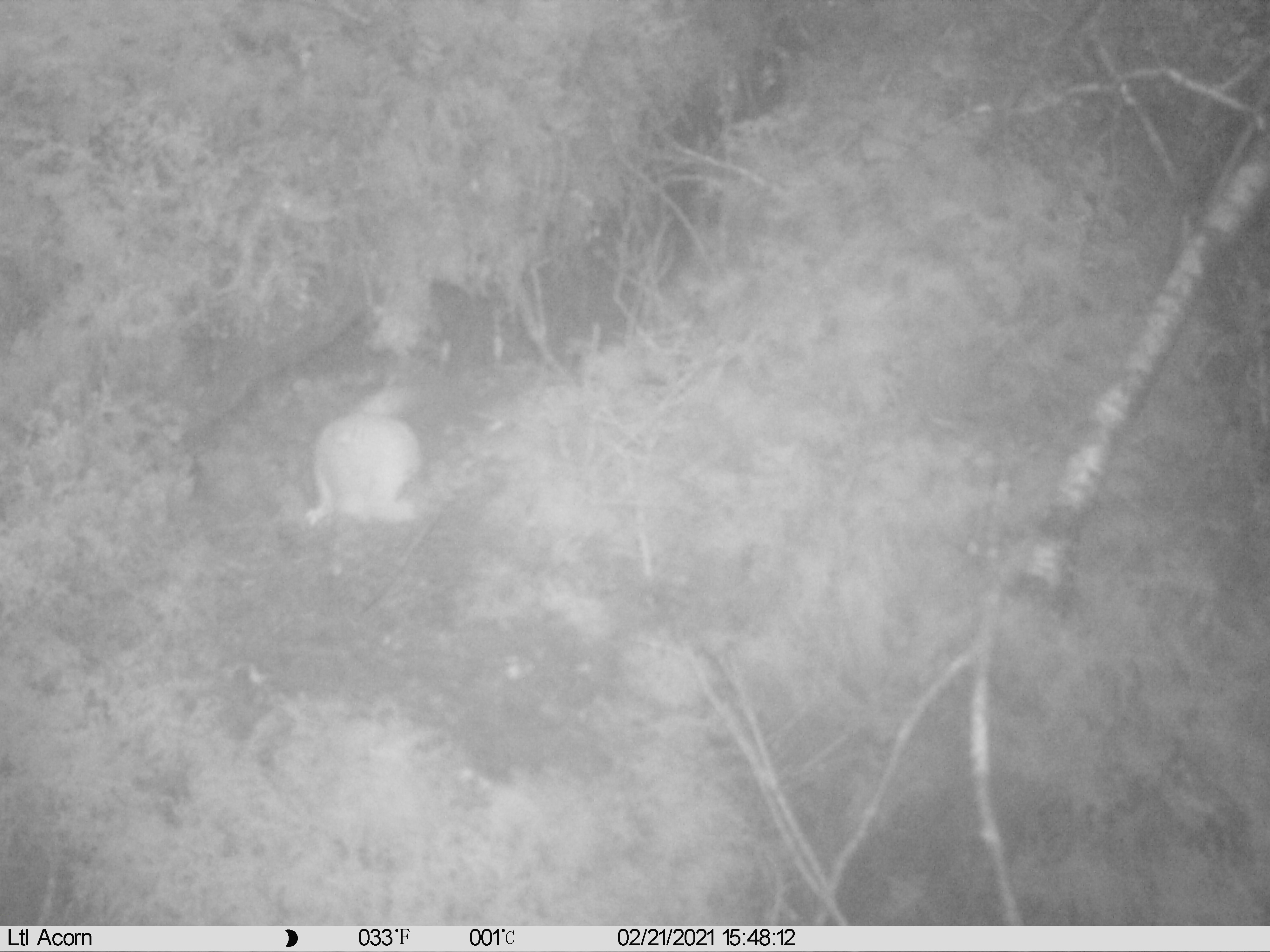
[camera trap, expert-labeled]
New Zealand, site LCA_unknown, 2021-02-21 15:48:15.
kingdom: Animalia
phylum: Chordata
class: Mammalia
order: Carnivora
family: Mustelidae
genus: Mustela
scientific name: Mustela erminea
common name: stoat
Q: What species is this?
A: Stoat (Mustela erminea).